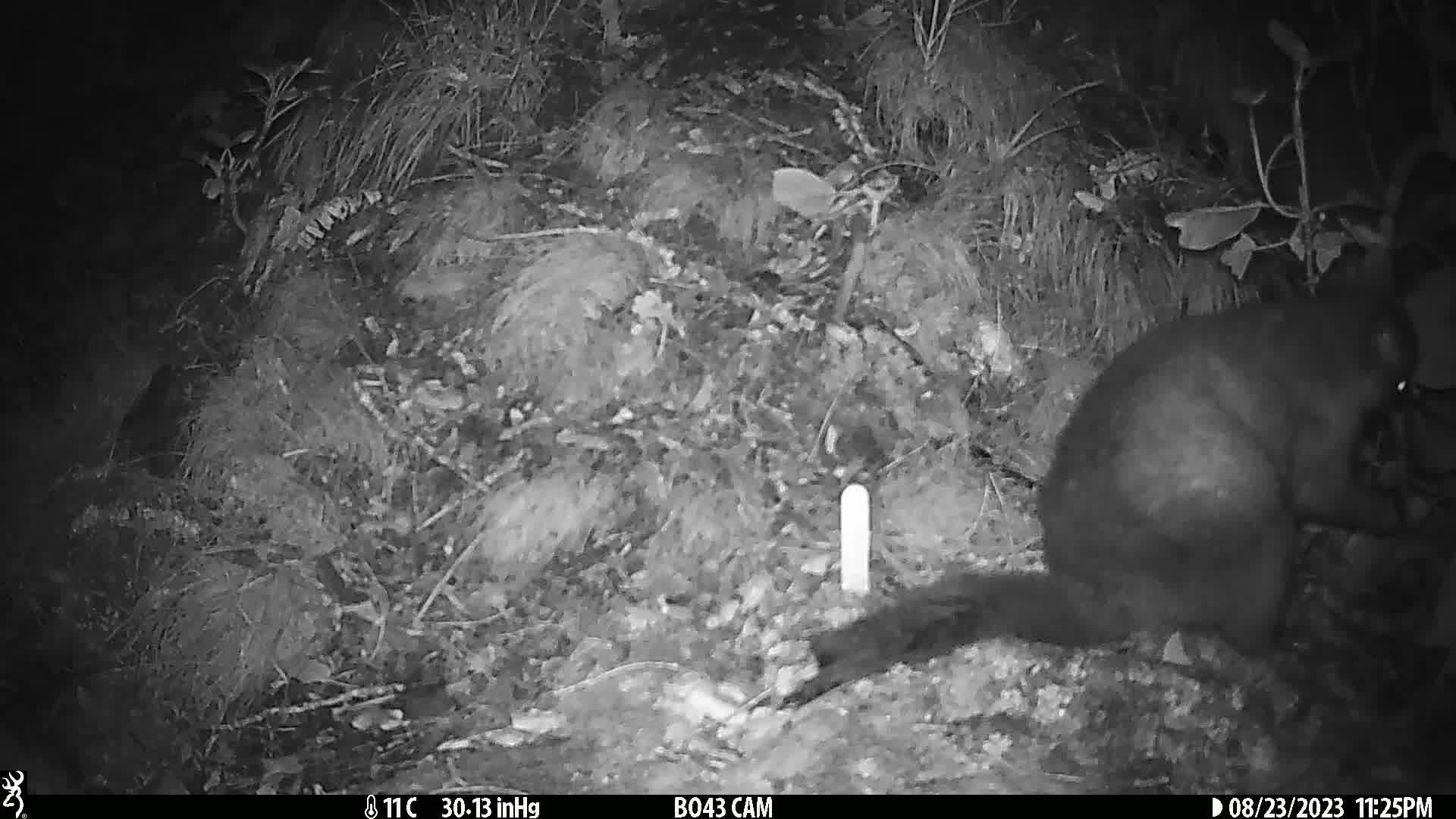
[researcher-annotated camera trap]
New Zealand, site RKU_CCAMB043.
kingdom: Animalia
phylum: Chordata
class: Mammalia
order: Diprotodontia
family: Phalangeridae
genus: Trichosurus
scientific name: Trichosurus vulpecula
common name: common brushtail possum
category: possum